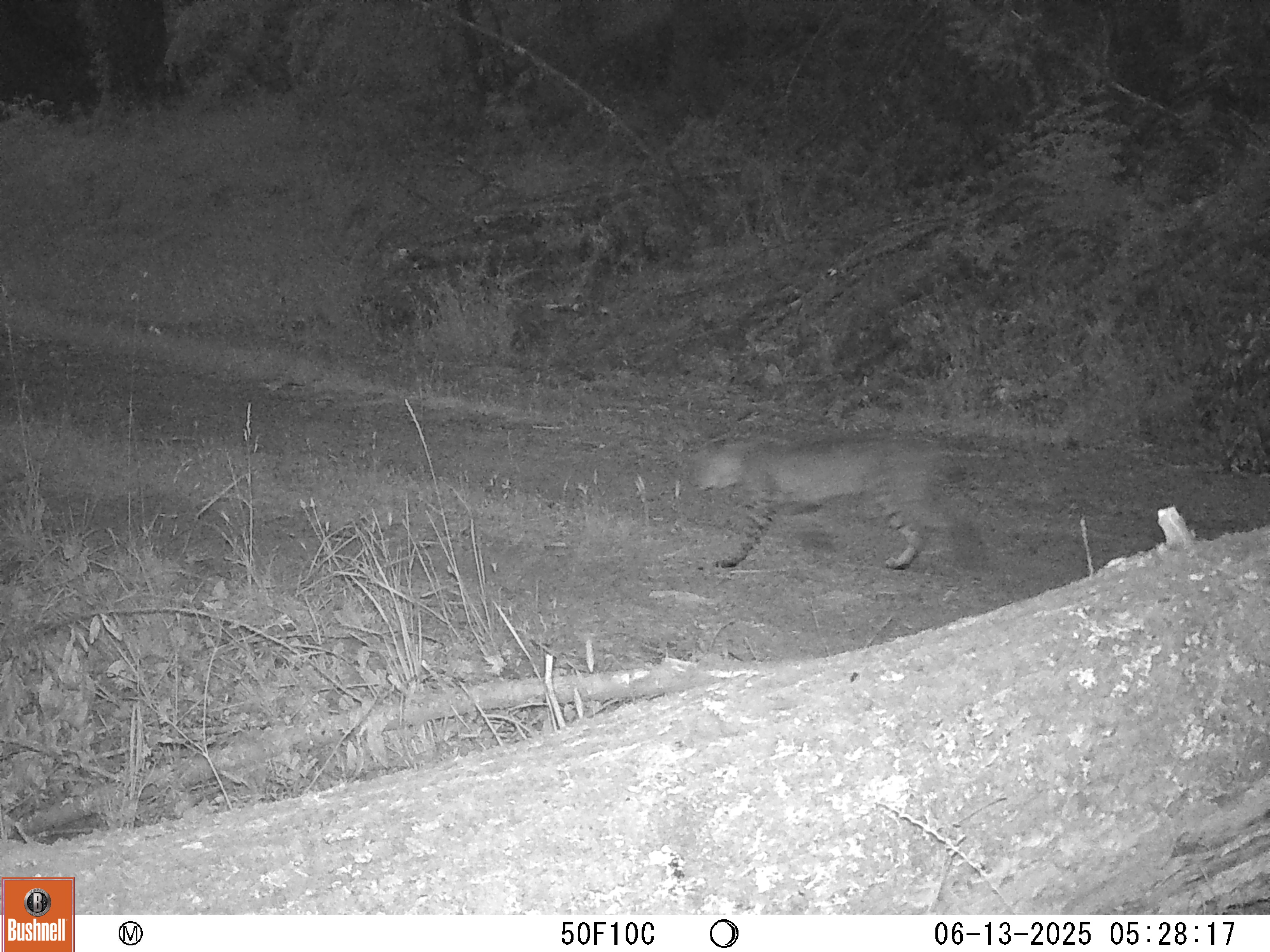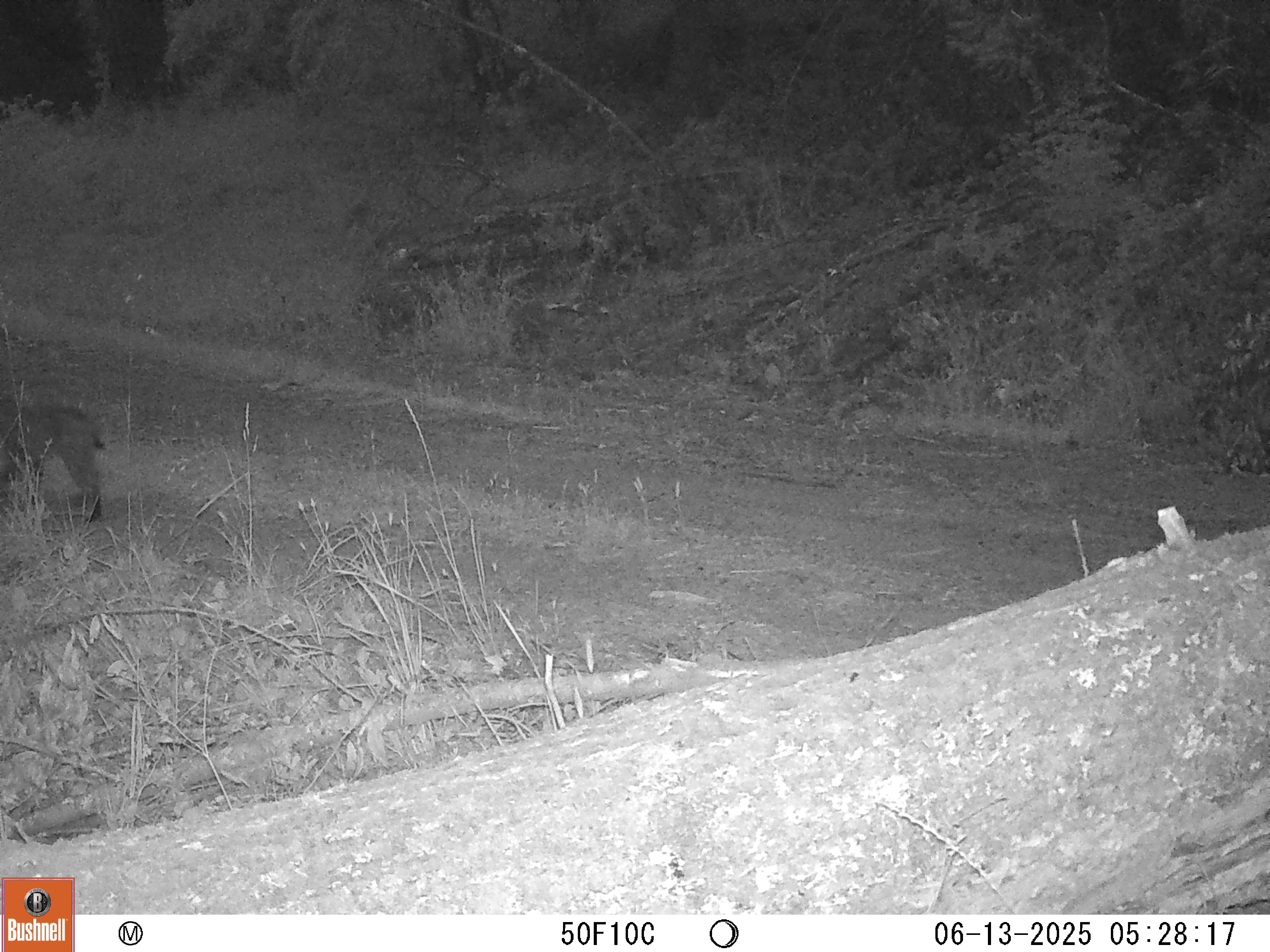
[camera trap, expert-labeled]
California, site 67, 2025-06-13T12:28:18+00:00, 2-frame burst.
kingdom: Animalia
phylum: Chordata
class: Mammalia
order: Carnivora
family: Felidae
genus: Lynx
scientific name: Lynx rufus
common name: bobcat